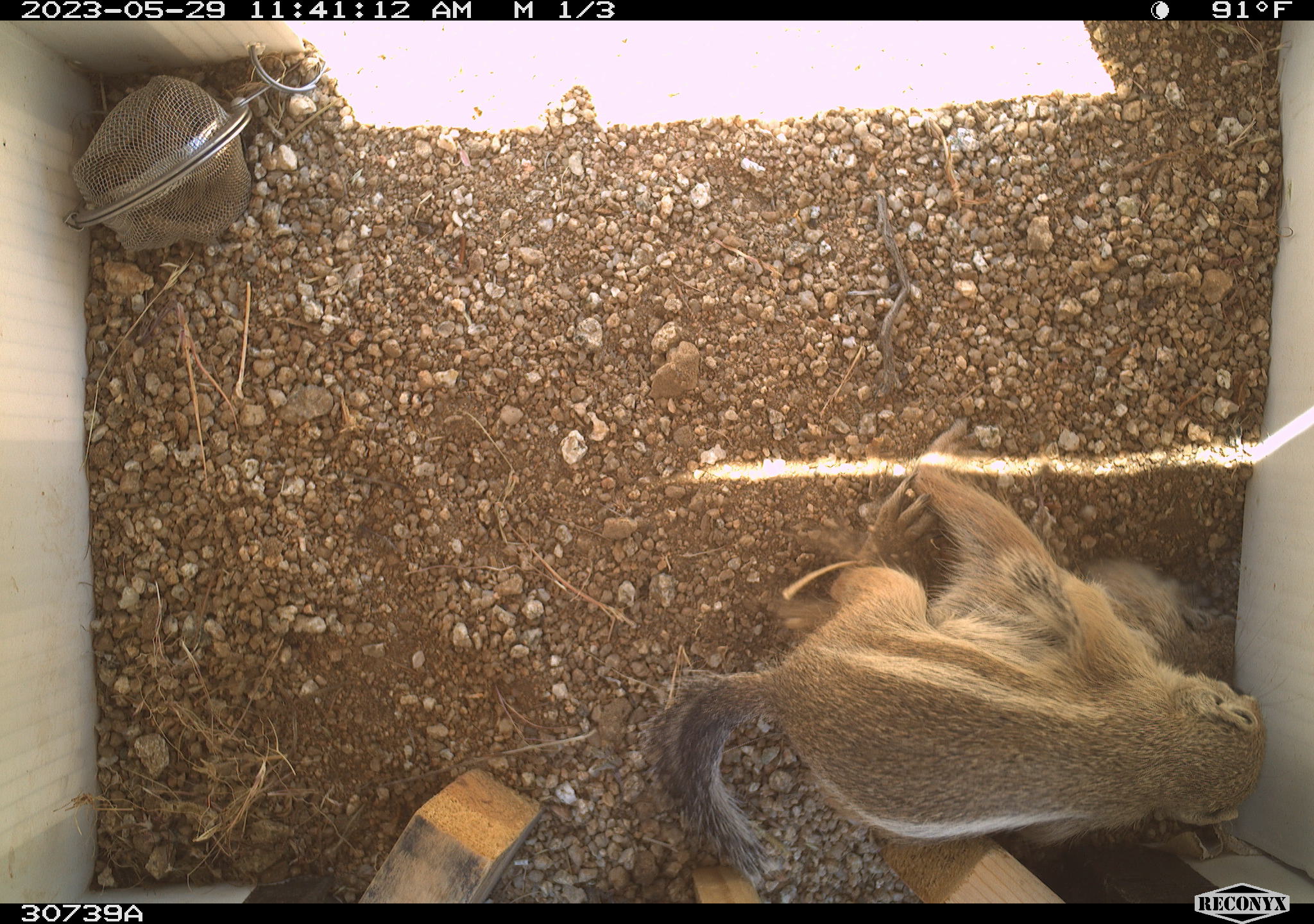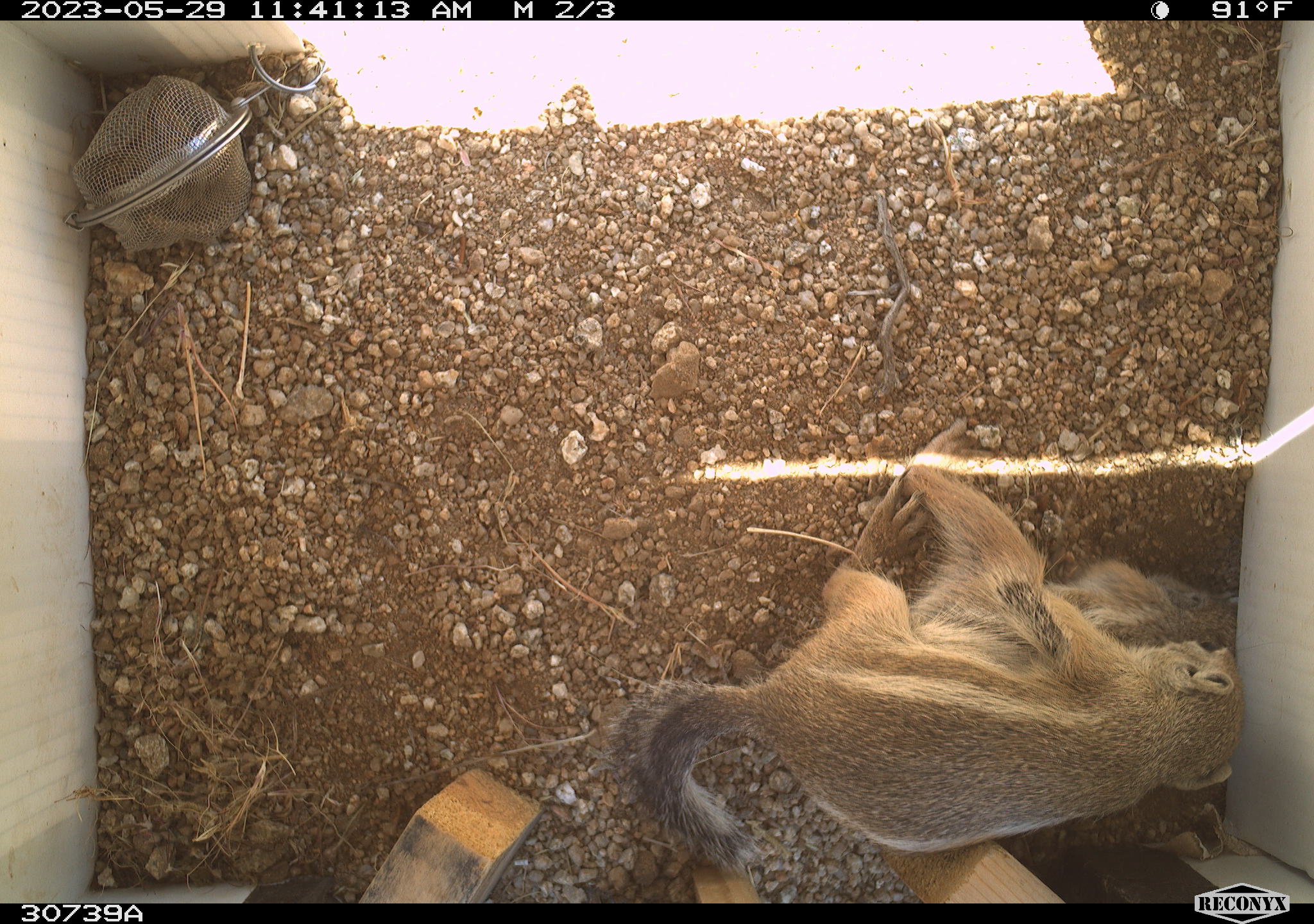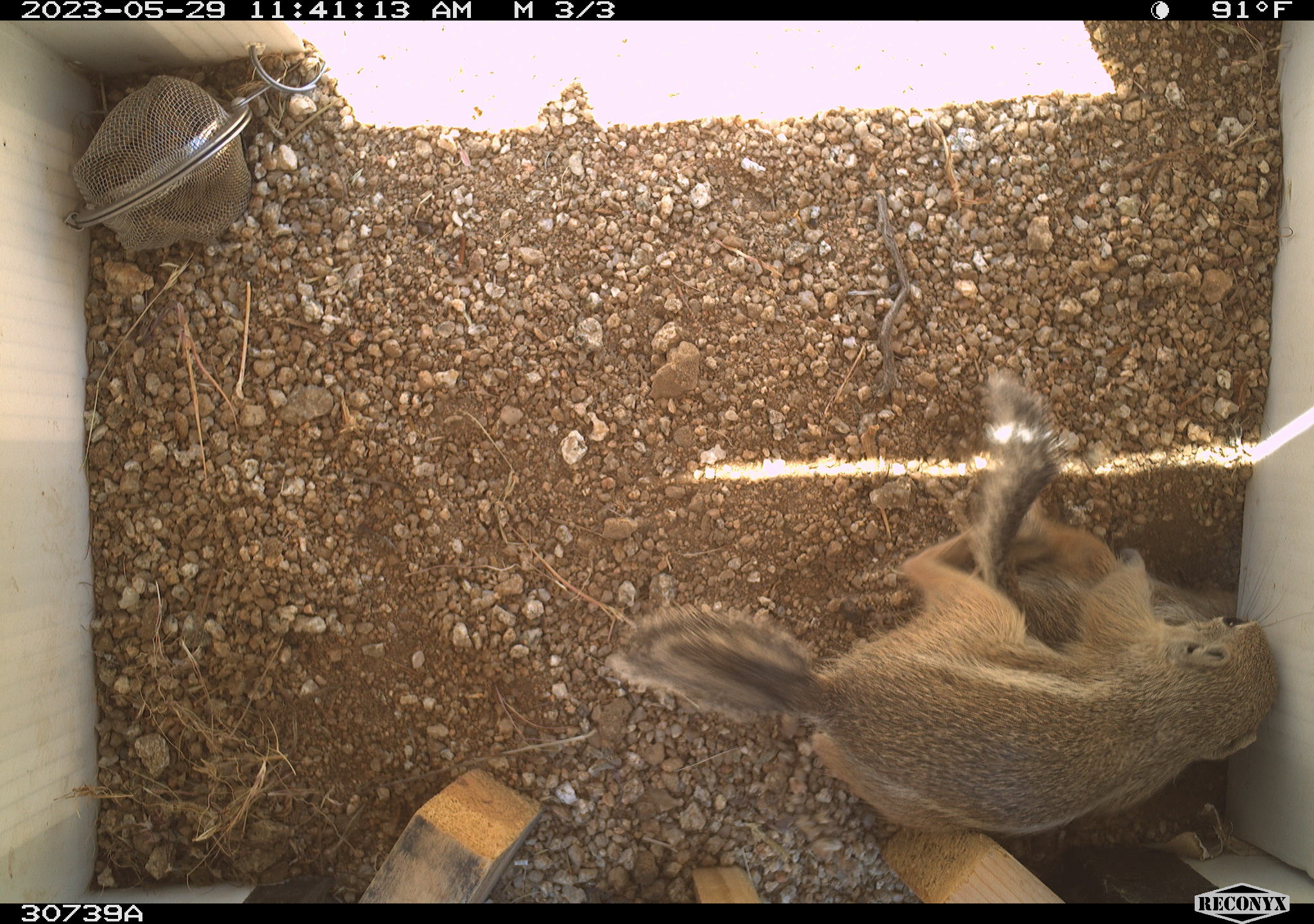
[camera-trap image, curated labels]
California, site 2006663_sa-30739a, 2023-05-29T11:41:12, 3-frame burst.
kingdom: Animalia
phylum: Chordata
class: Mammalia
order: Rodentia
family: Sciuridae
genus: Ammospermophilus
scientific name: Ammospermophilus leucurus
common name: white-tailed antelope squirrel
White-tailed antelope squirrel (Ammospermophilus leucurus).